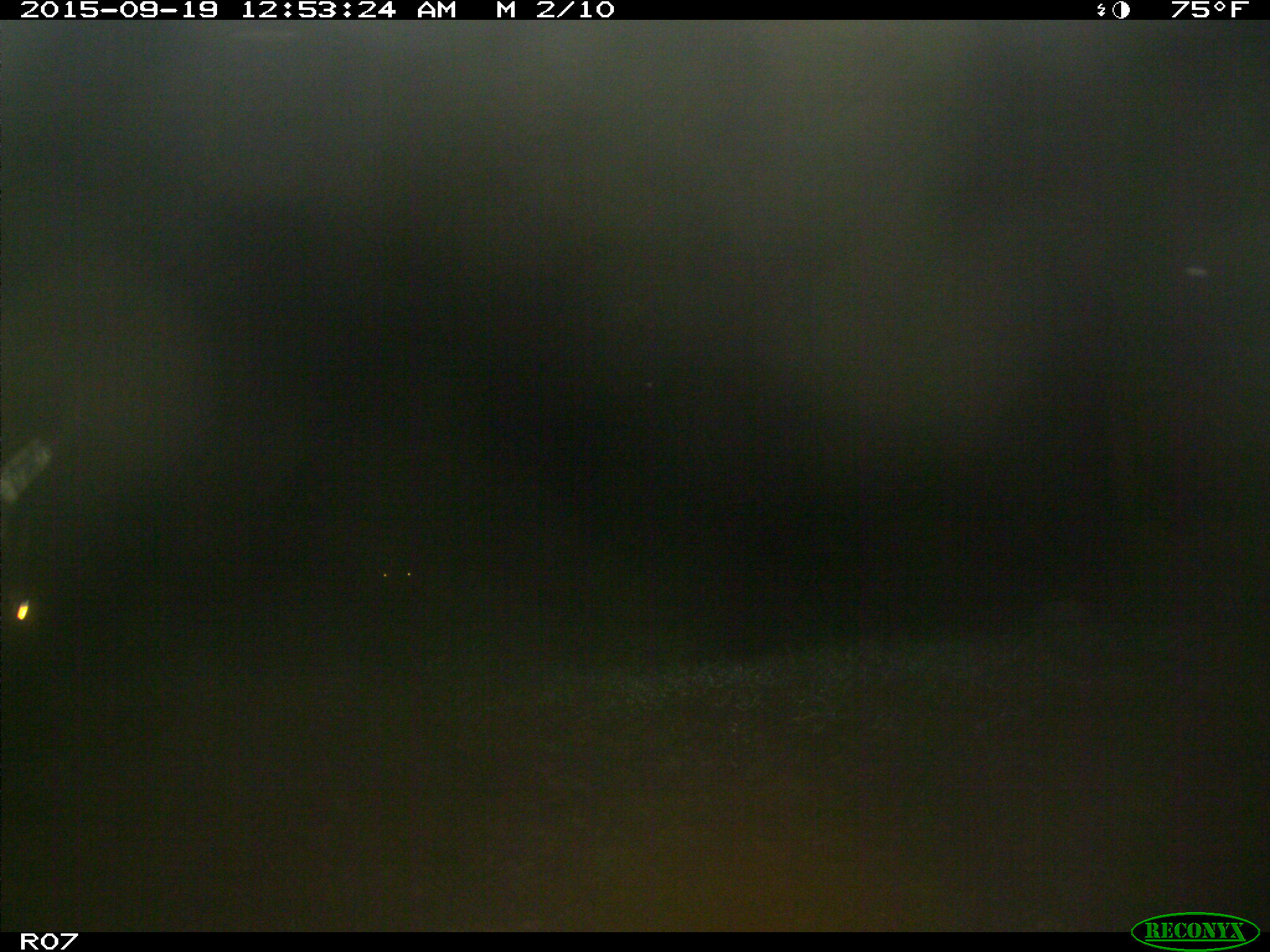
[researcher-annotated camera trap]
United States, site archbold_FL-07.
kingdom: Animalia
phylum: Chordata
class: Mammalia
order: Artiodactyla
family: Bovidae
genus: Bos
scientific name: Bos taurus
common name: domestic cow